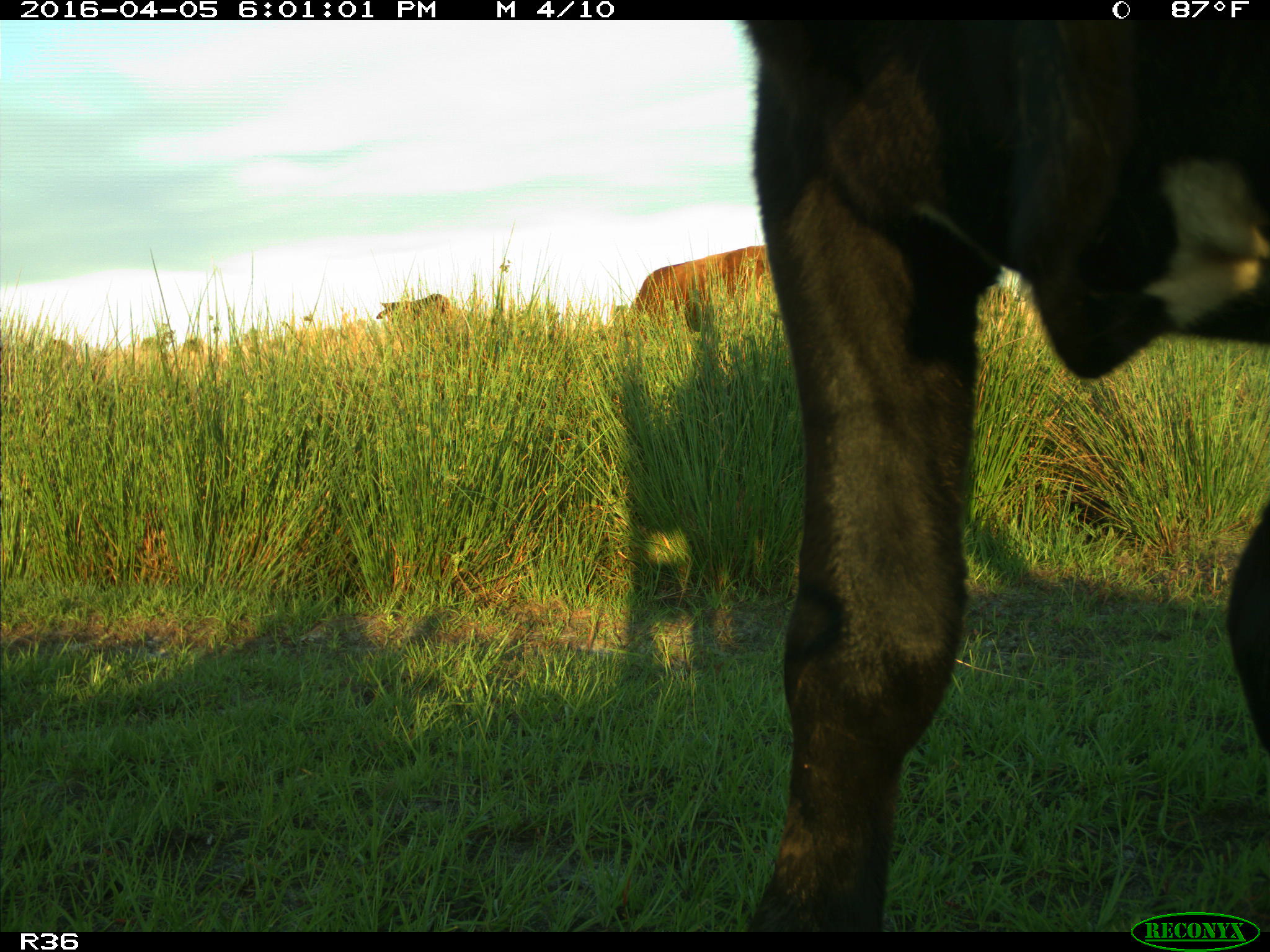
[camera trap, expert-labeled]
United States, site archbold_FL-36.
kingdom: Animalia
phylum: Chordata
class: Mammalia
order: Artiodactyla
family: Bovidae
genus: Bos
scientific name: Bos taurus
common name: domestic cow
Bos taurus (domestic cow).